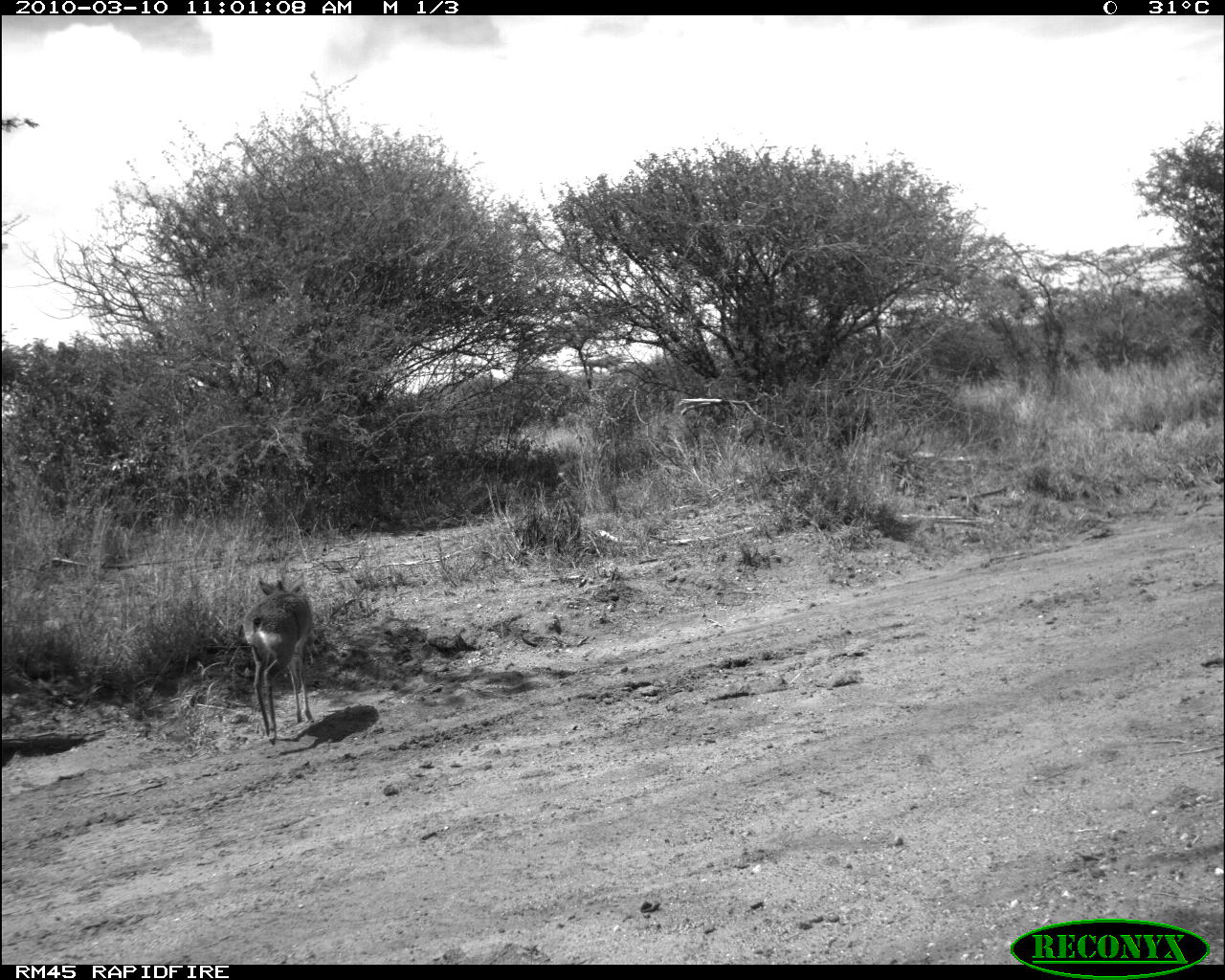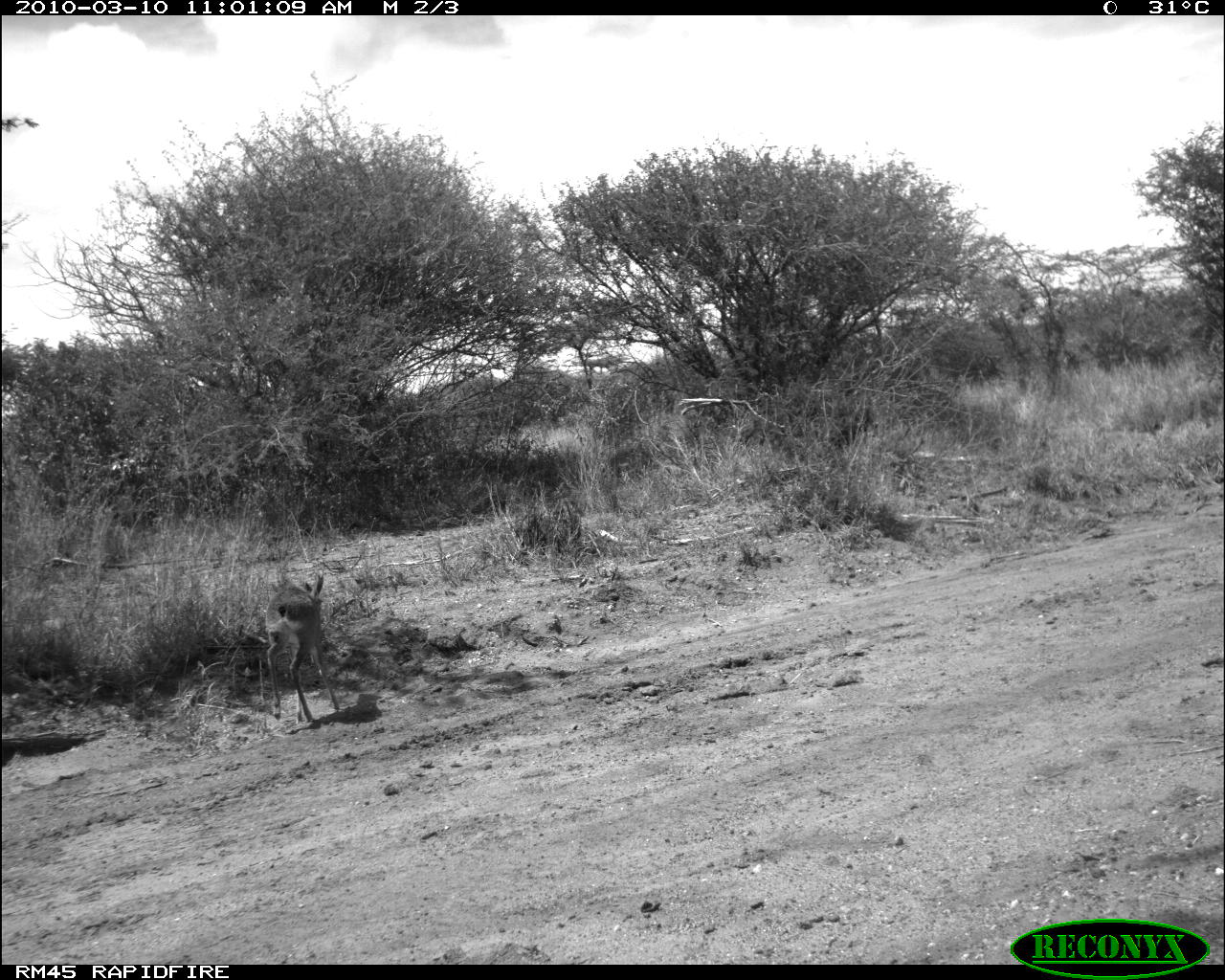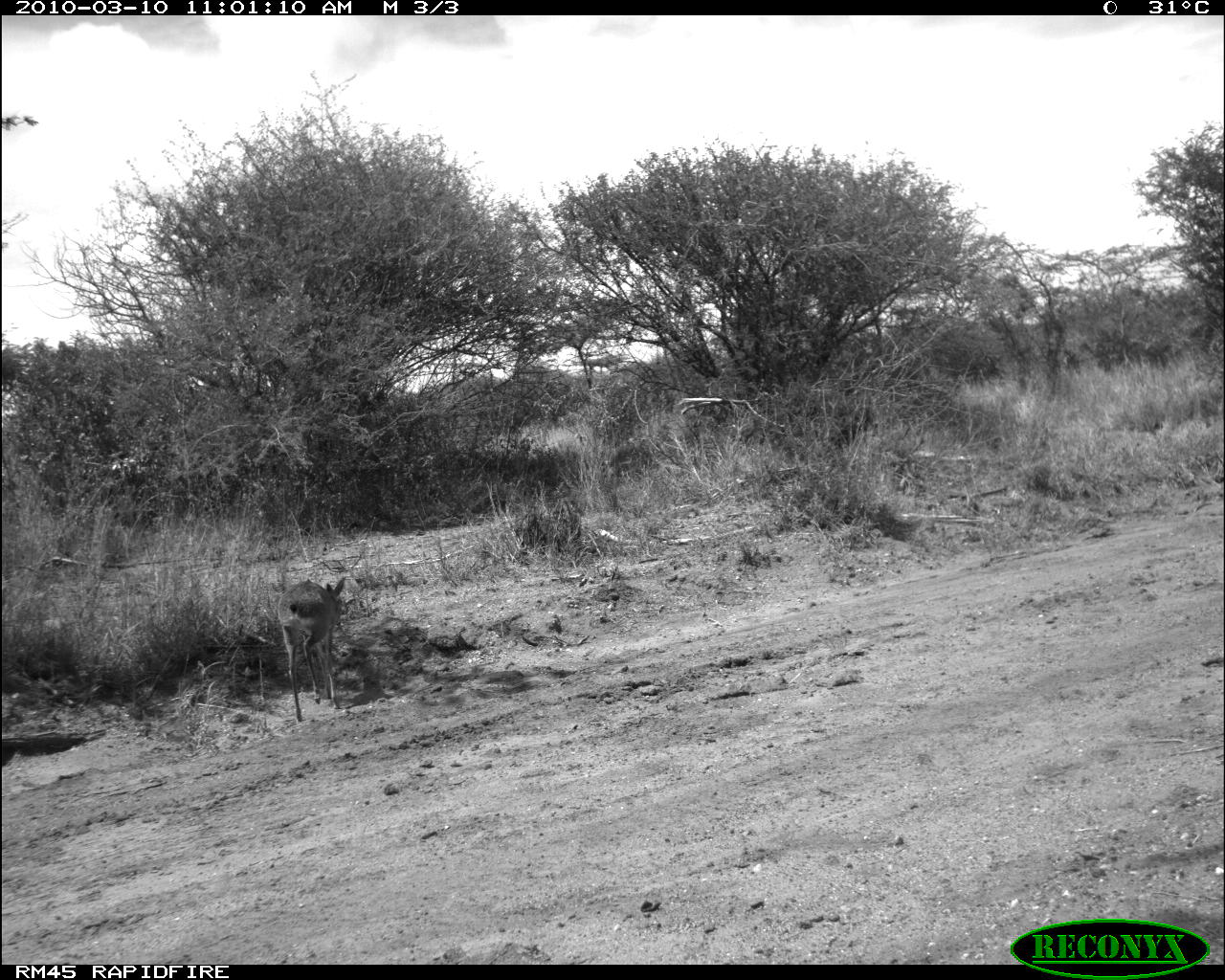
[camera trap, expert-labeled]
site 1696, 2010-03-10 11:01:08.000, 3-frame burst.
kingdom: Animalia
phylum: Chordata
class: Mammalia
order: Artiodactyla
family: Bovidae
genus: Madoqua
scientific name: Madoqua guentheri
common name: günther's dik-dik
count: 1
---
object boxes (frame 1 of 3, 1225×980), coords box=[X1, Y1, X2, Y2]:
madoqua guentheri: box=[241, 574, 321, 742]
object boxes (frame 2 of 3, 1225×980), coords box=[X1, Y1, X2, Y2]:
madoqua guentheri: box=[265, 572, 341, 724]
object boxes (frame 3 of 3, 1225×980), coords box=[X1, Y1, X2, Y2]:
madoqua guentheri: box=[277, 575, 347, 724]